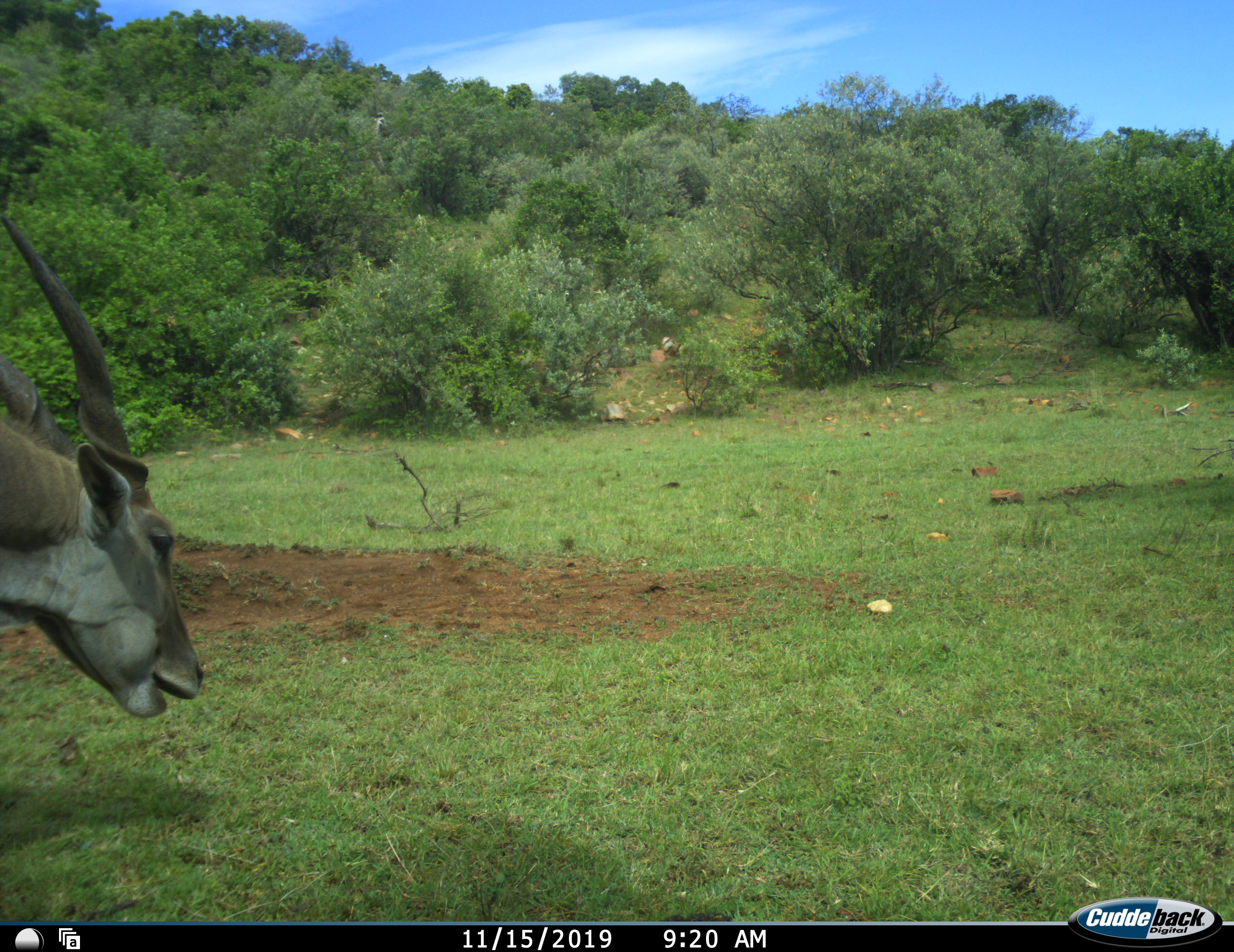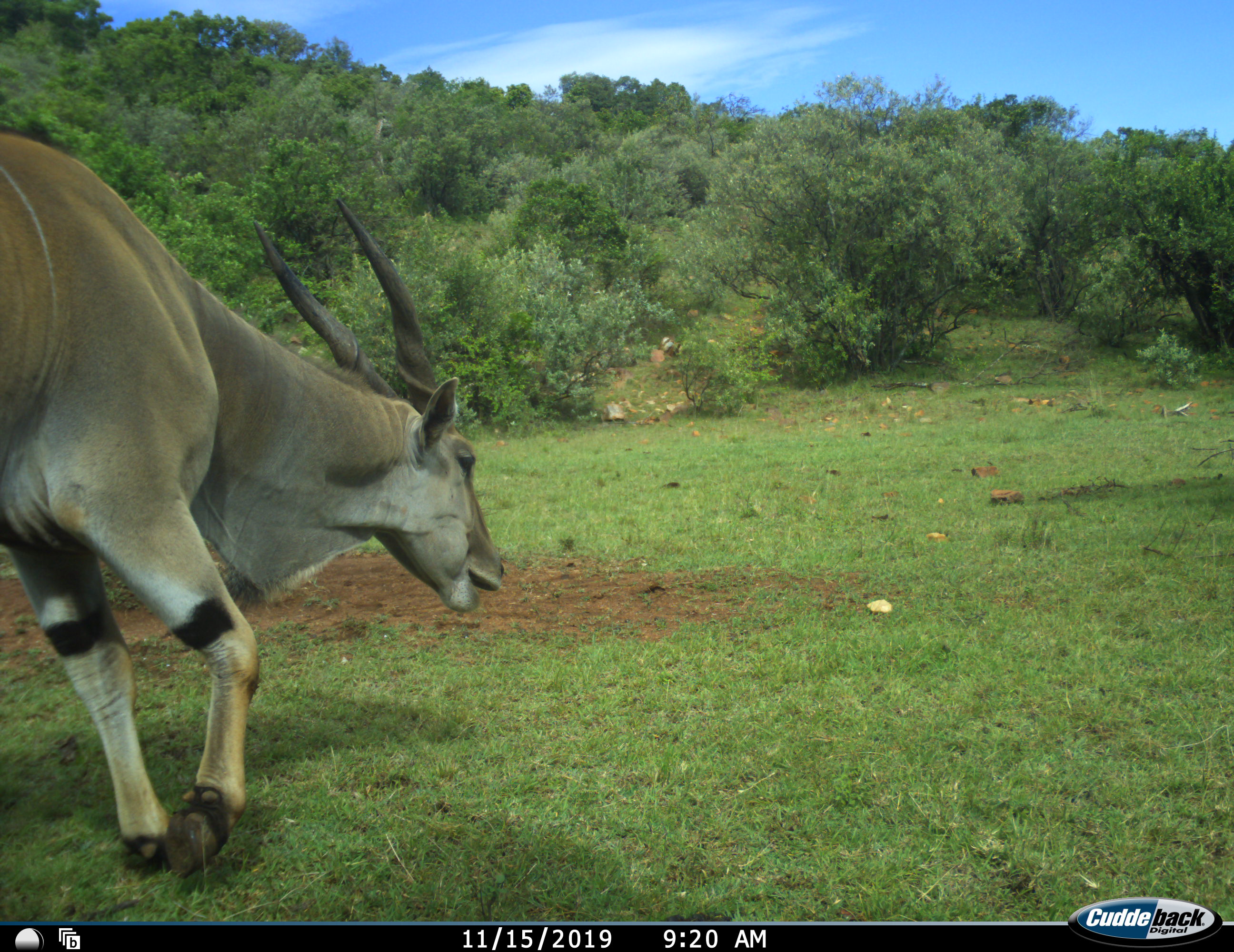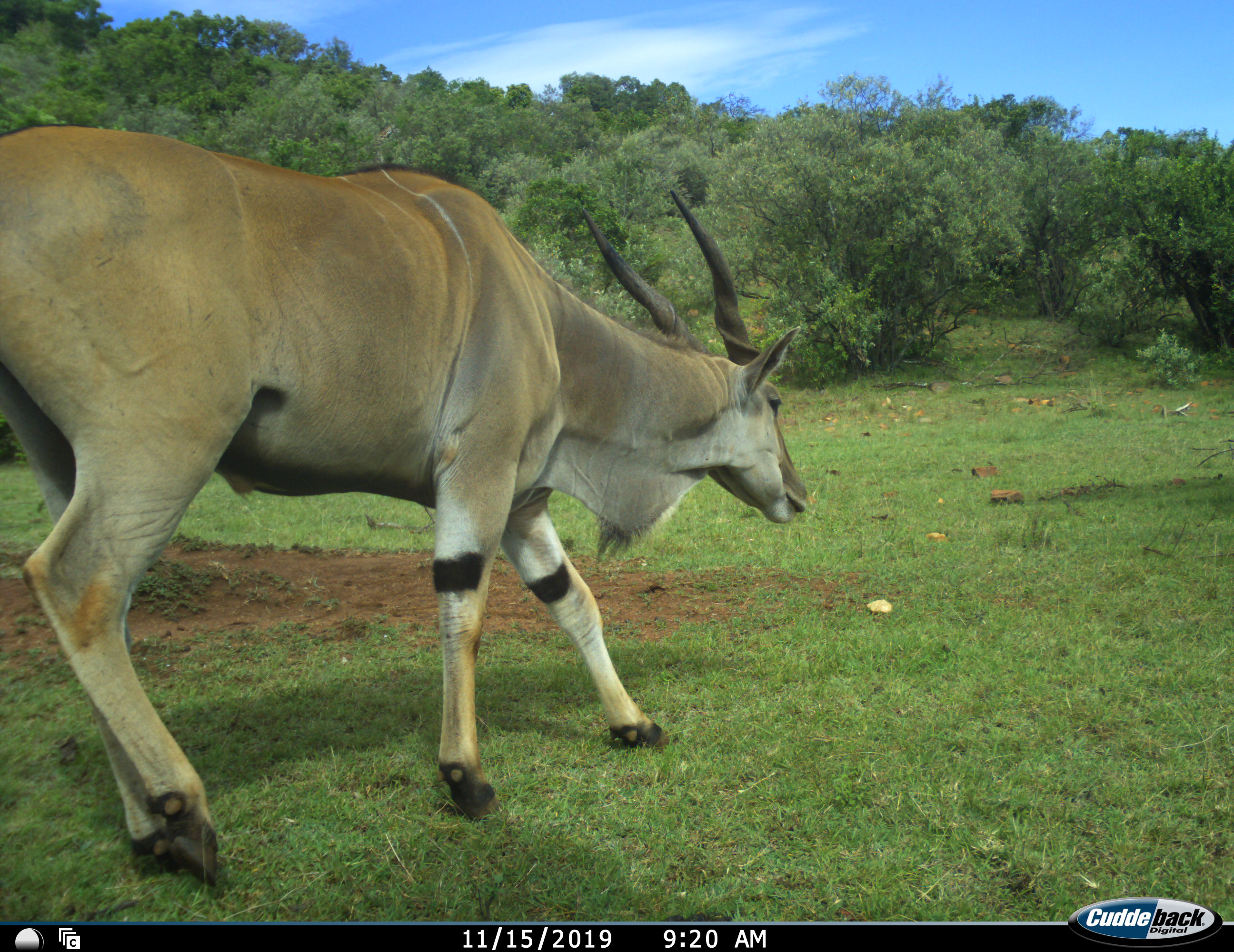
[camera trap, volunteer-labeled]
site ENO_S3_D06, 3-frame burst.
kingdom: Animalia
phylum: Chordata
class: Mammalia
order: Artiodactyla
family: Bovidae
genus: Tragelaphus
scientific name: Tragelaphus oryx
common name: eland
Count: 1.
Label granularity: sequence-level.